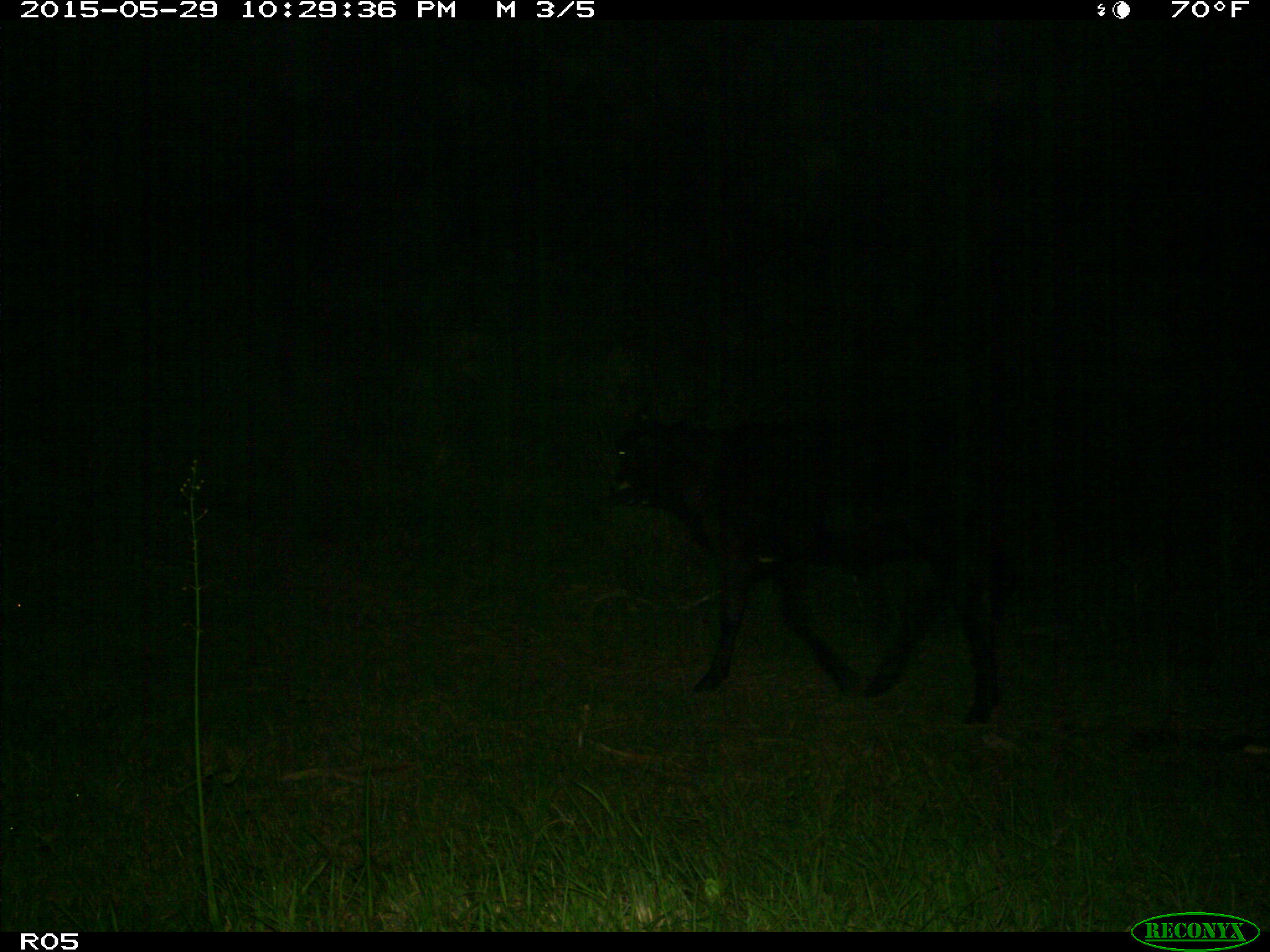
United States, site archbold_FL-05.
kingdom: Animalia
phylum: Chordata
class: Mammalia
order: Artiodactyla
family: Bovidae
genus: Bos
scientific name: Bos taurus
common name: domestic cow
Bos taurus (domestic cow).